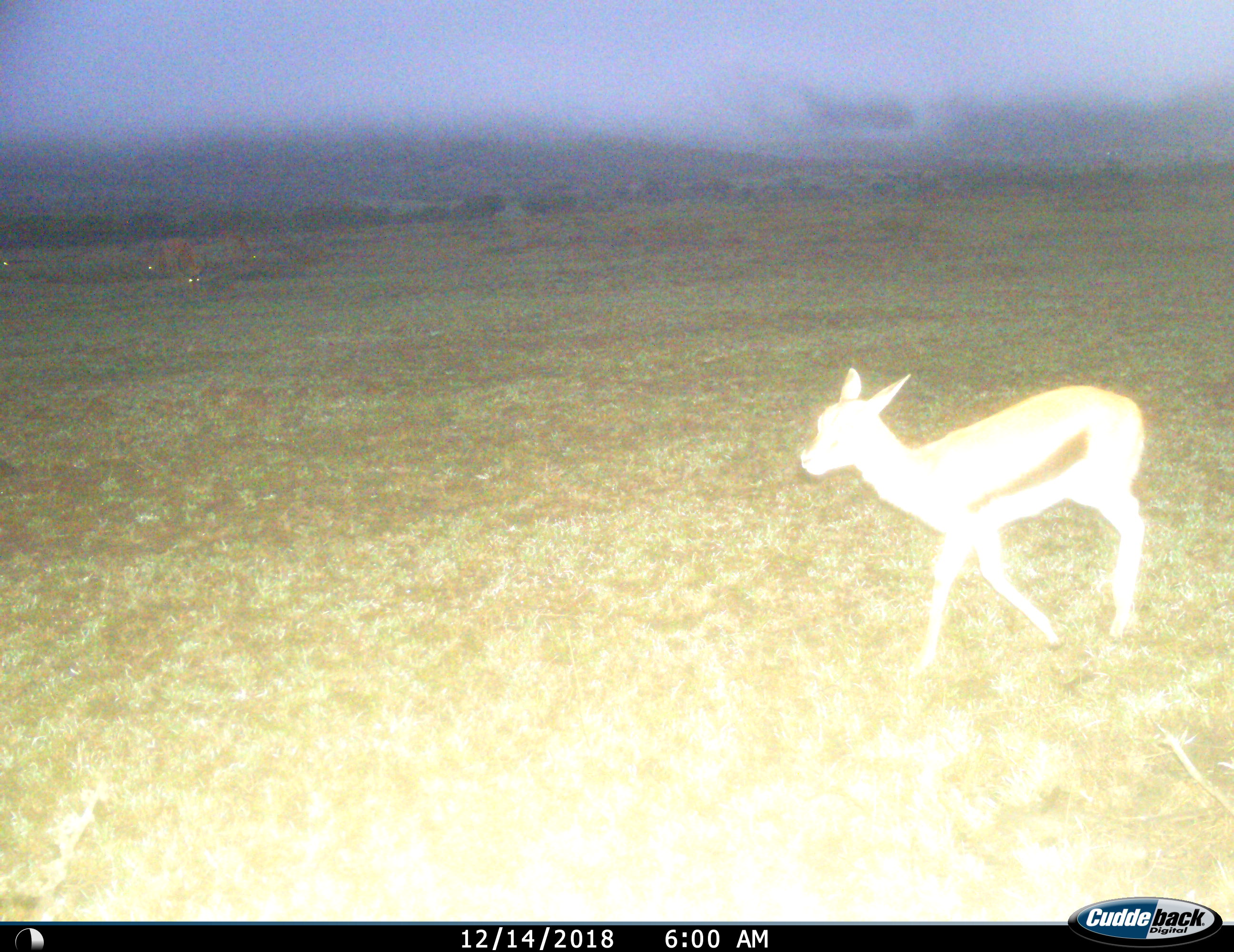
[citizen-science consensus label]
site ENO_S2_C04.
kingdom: Animalia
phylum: Chordata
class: Mammalia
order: Artiodactyla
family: Bovidae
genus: Eudorcas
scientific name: Eudorcas thomsonii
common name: thomson's gazelle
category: gazellethomsons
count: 1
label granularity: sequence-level